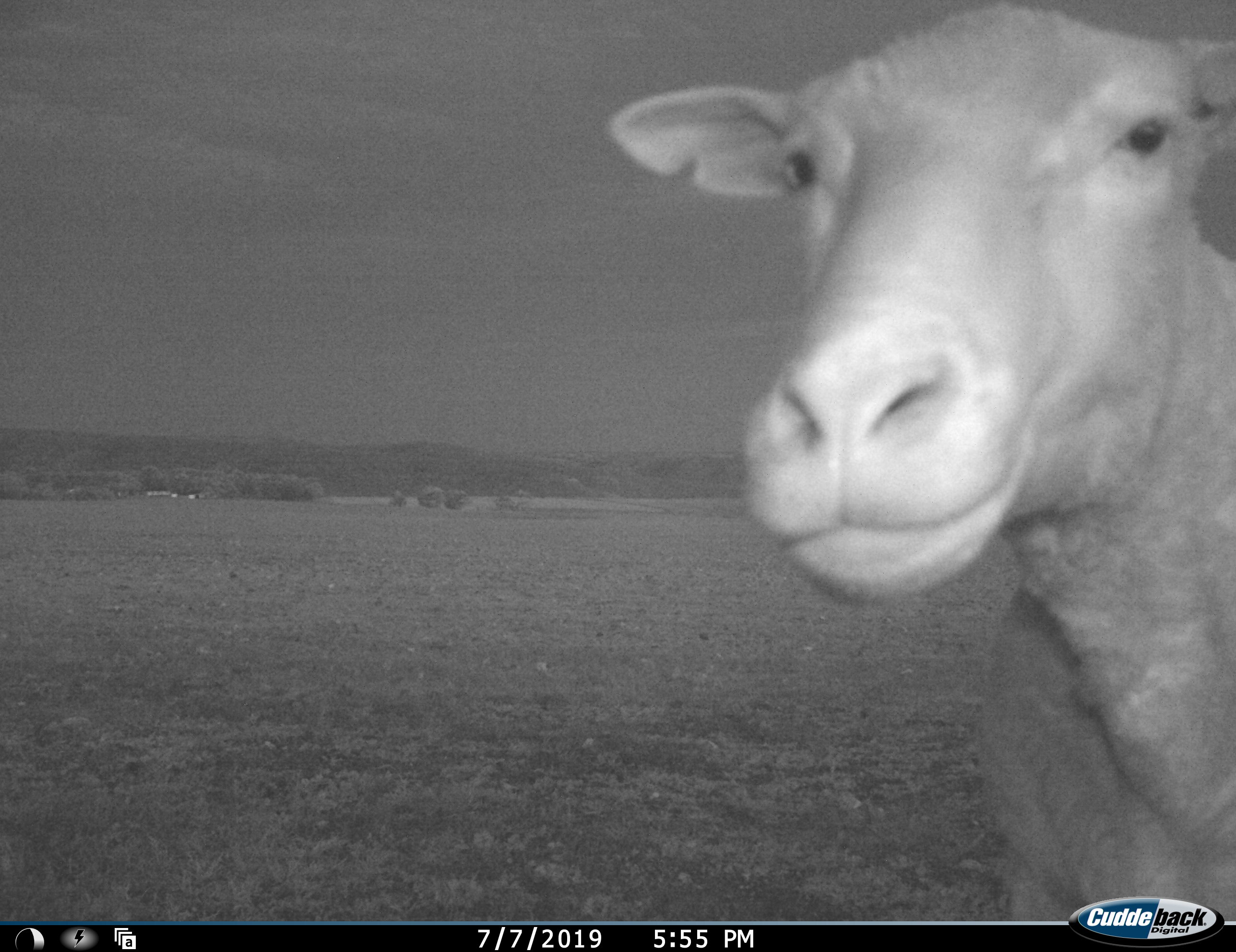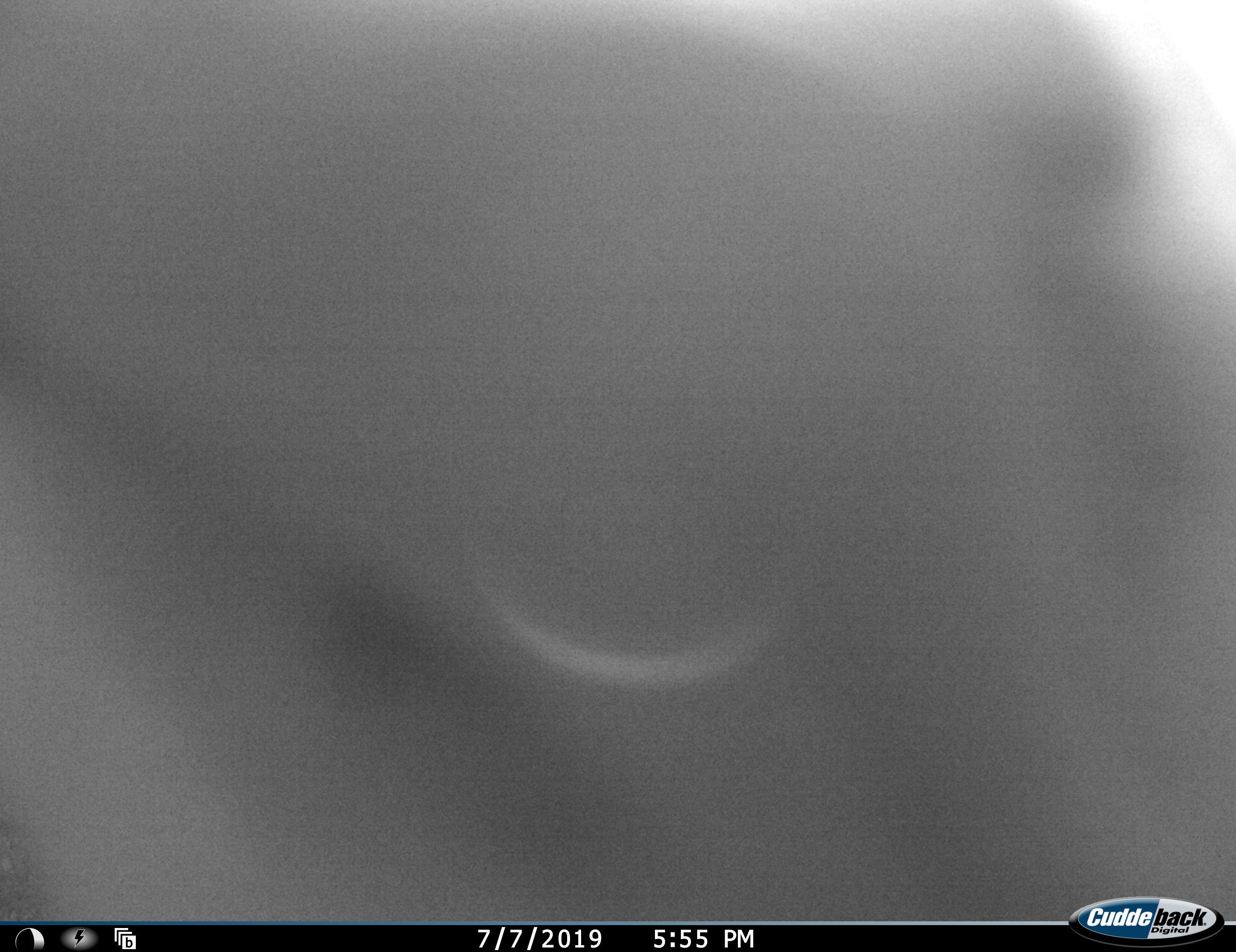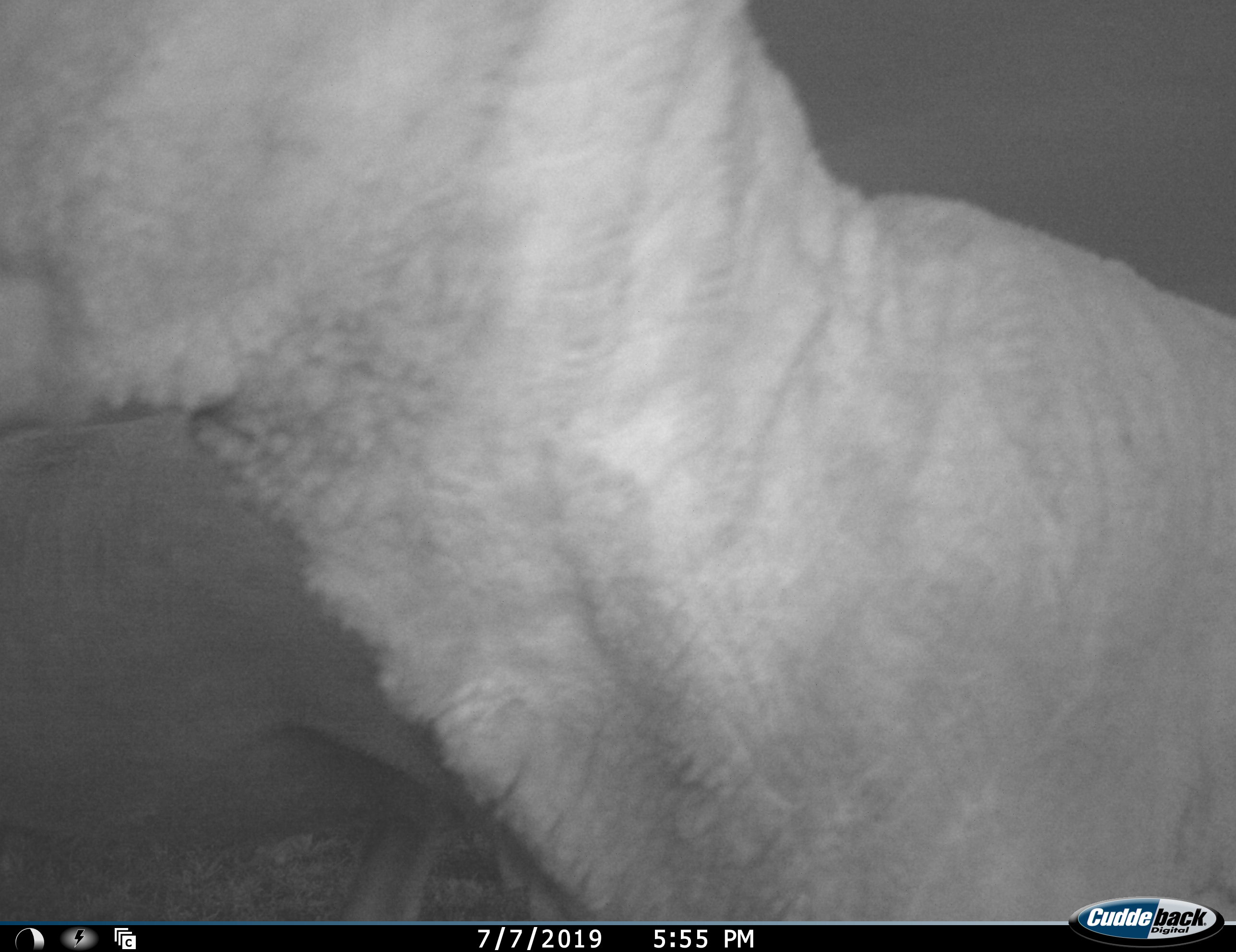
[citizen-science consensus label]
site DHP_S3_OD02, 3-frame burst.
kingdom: Animalia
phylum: Chordata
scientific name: Vertebrata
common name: domestic animal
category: domesticanimal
Domesticanimal (domestic animal) (Vertebrata), count 1. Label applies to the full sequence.